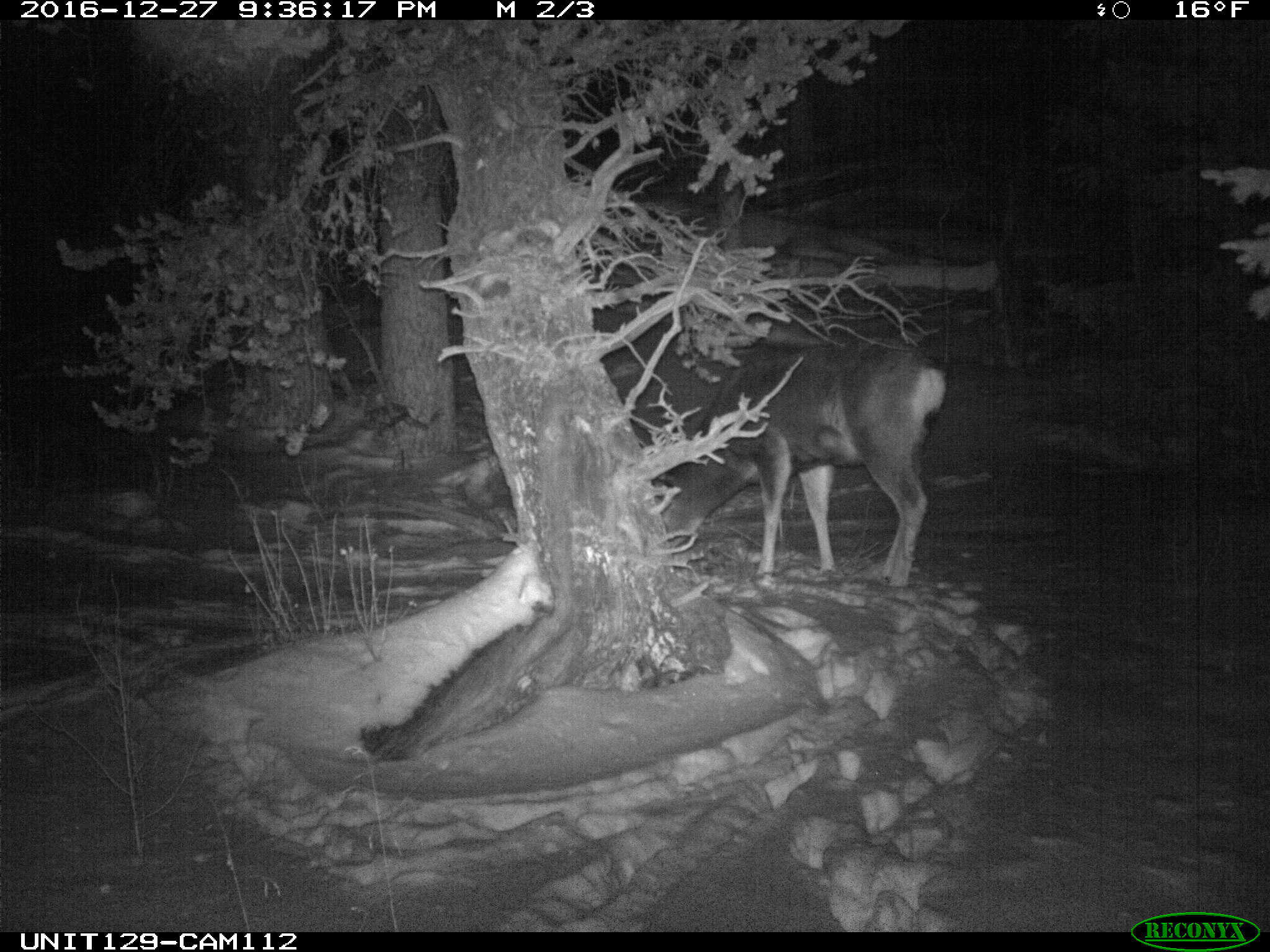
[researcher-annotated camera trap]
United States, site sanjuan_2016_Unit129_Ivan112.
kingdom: Animalia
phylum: Chordata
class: Mammalia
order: Artiodactyla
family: Cervidae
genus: Odocoileus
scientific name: Odocoileus hemionus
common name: mule deer